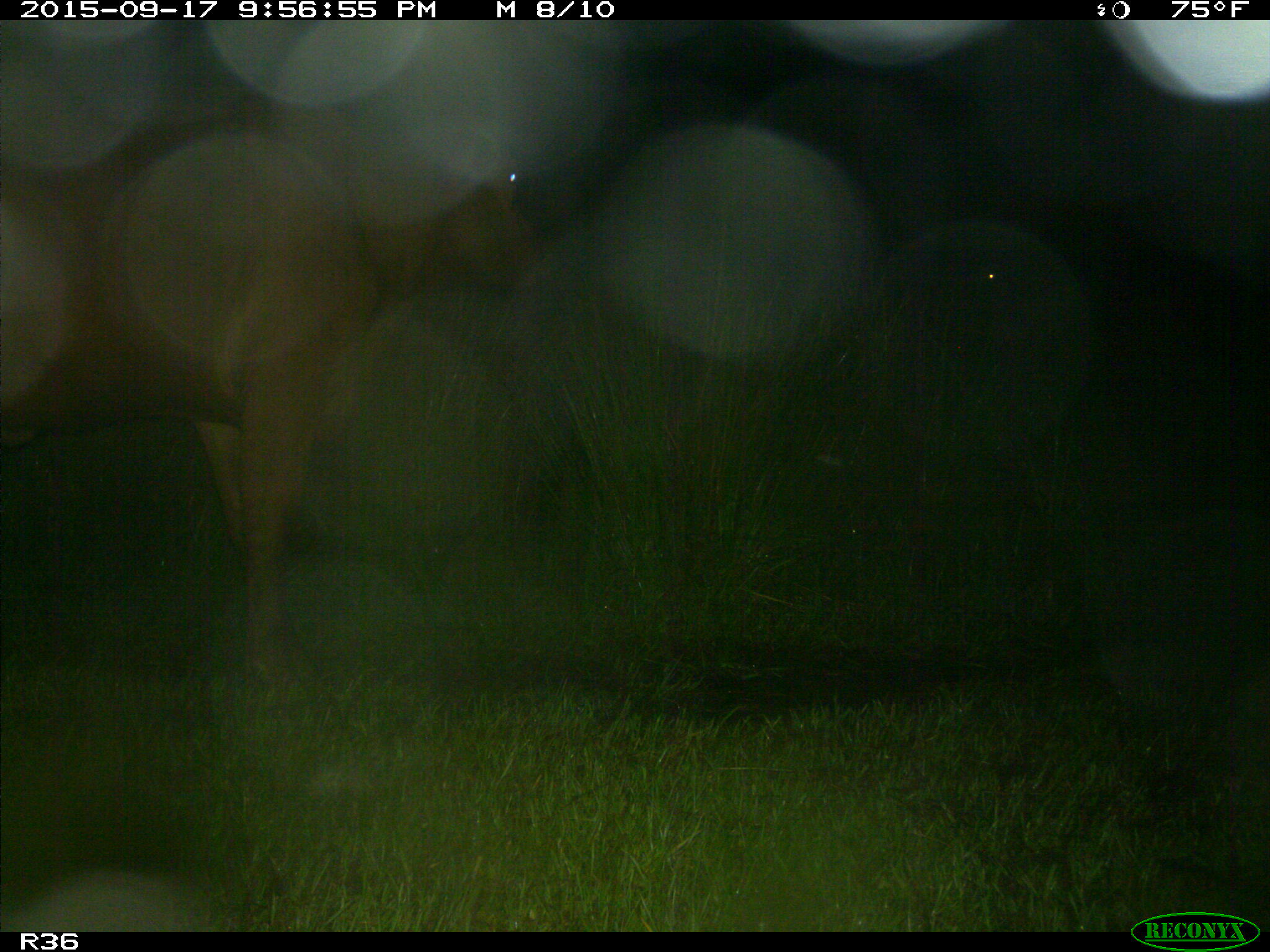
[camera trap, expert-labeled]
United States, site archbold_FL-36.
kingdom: Animalia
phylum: Chordata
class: Mammalia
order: Artiodactyla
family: Bovidae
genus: Bos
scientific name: Bos taurus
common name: domestic cow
Bos taurus (domestic cow).